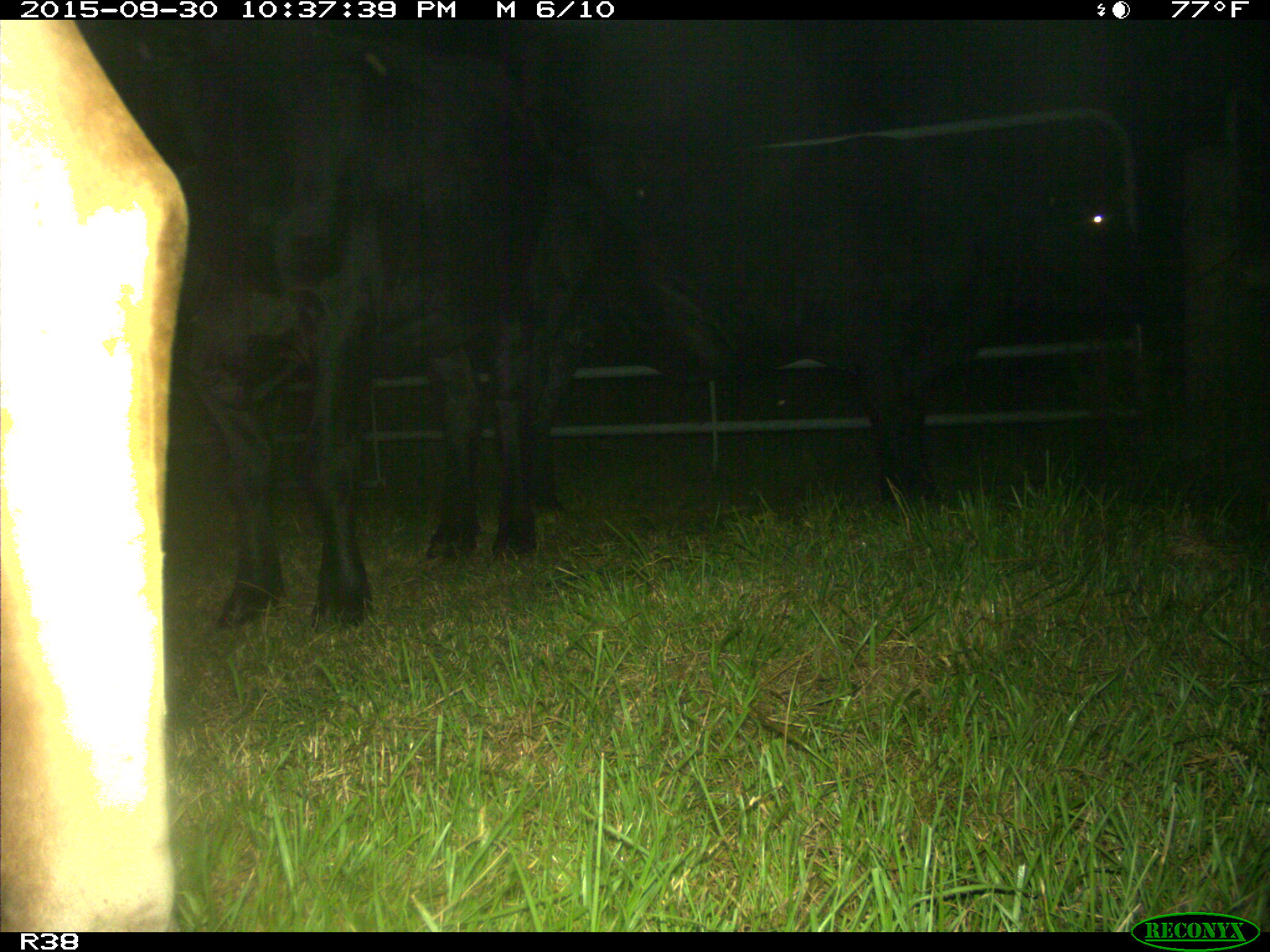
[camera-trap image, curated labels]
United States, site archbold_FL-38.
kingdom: Animalia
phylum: Chordata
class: Mammalia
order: Artiodactyla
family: Bovidae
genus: Bos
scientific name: Bos taurus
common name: domestic cow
Bos taurus (domestic cow).